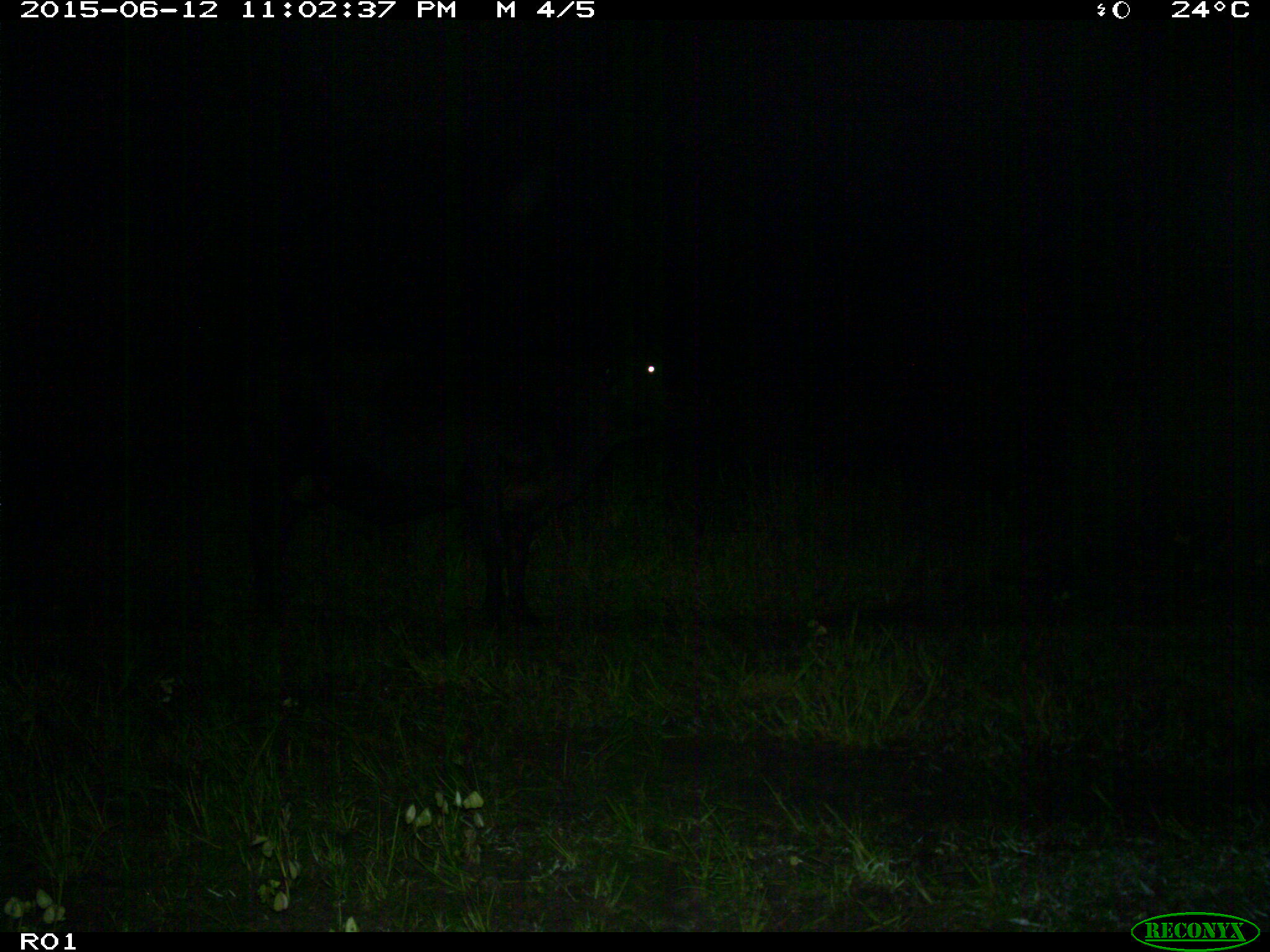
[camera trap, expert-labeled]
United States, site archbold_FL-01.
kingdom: Animalia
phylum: Chordata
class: Mammalia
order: Artiodactyla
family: Bovidae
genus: Bos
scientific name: Bos taurus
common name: domestic cow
Bos taurus (domestic cow).